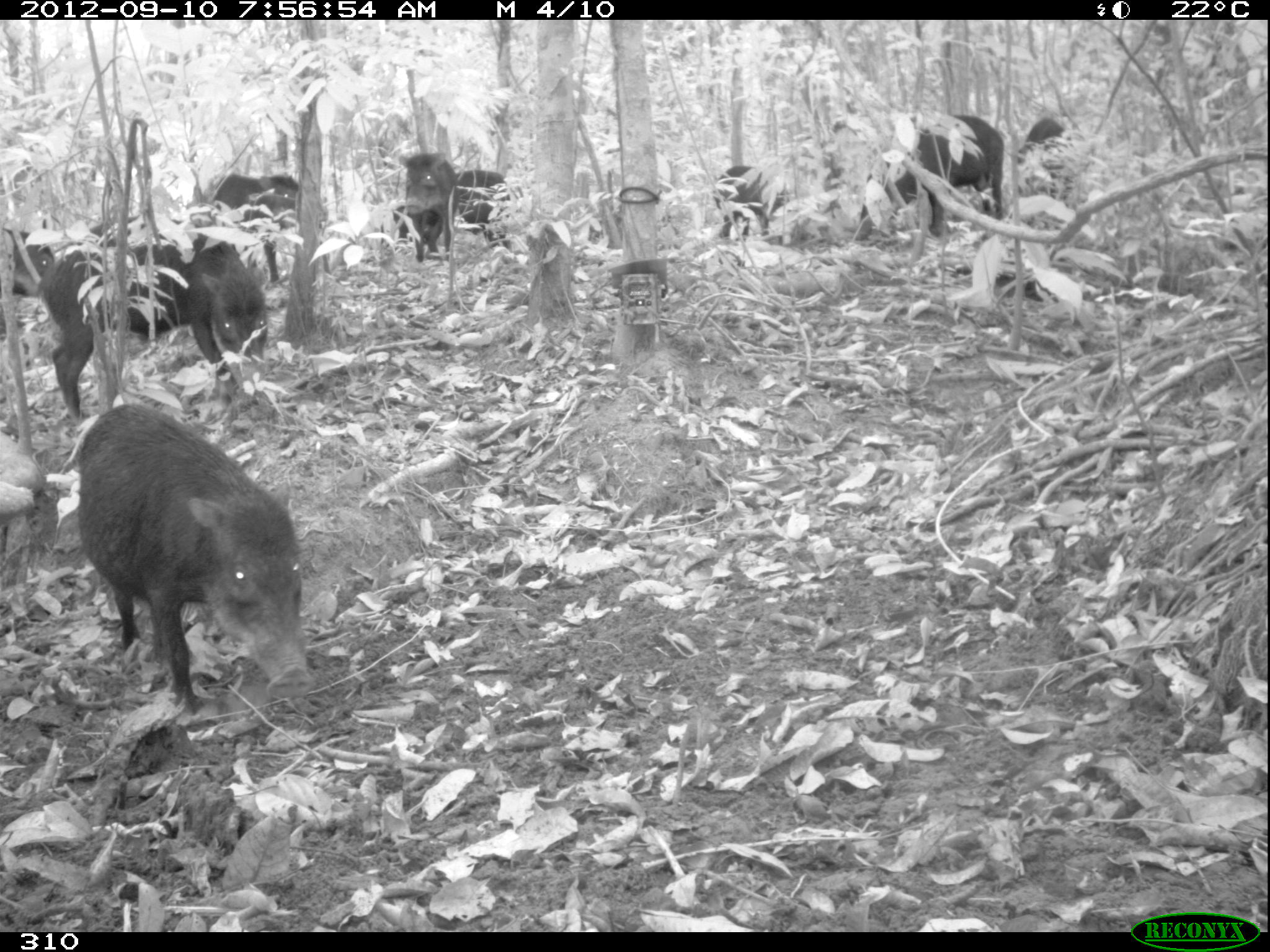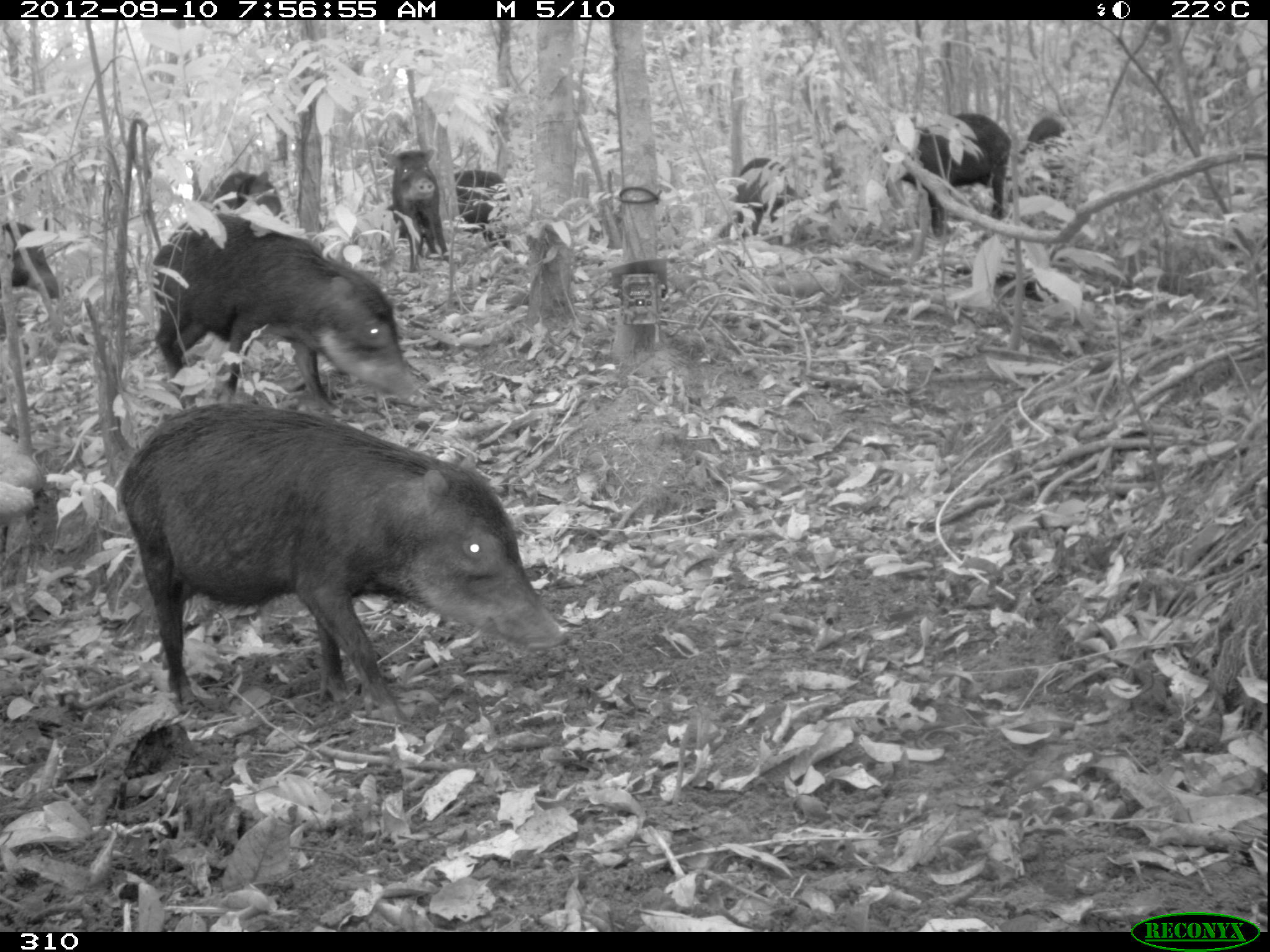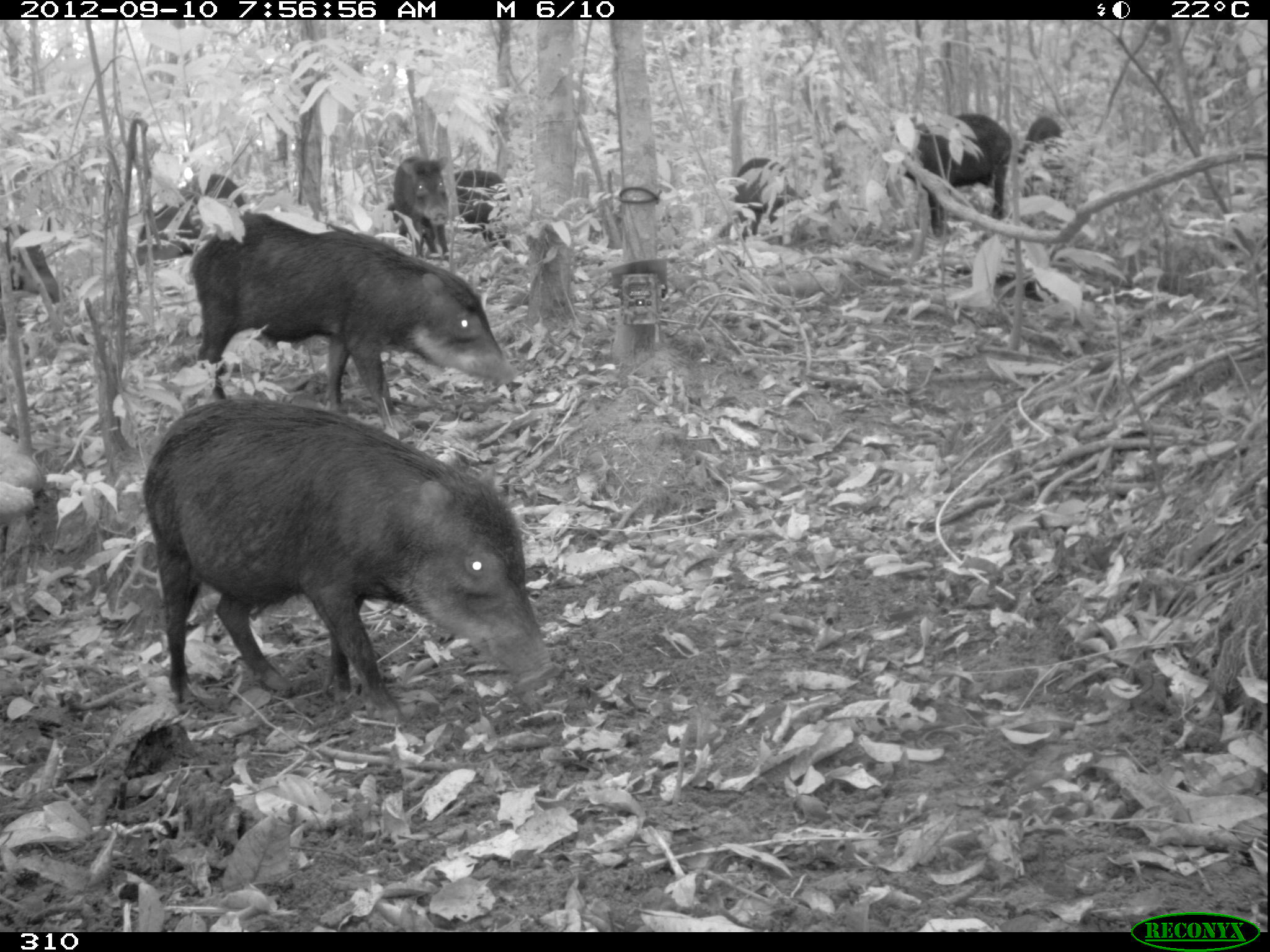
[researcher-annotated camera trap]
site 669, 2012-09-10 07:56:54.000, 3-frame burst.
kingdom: Animalia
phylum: Chordata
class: Mammalia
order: Artiodactyla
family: Tayassuidae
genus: Tayassu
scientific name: Tayassu pecari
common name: white-lipped peccary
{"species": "Tayassu pecari (white-lipped peccary)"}